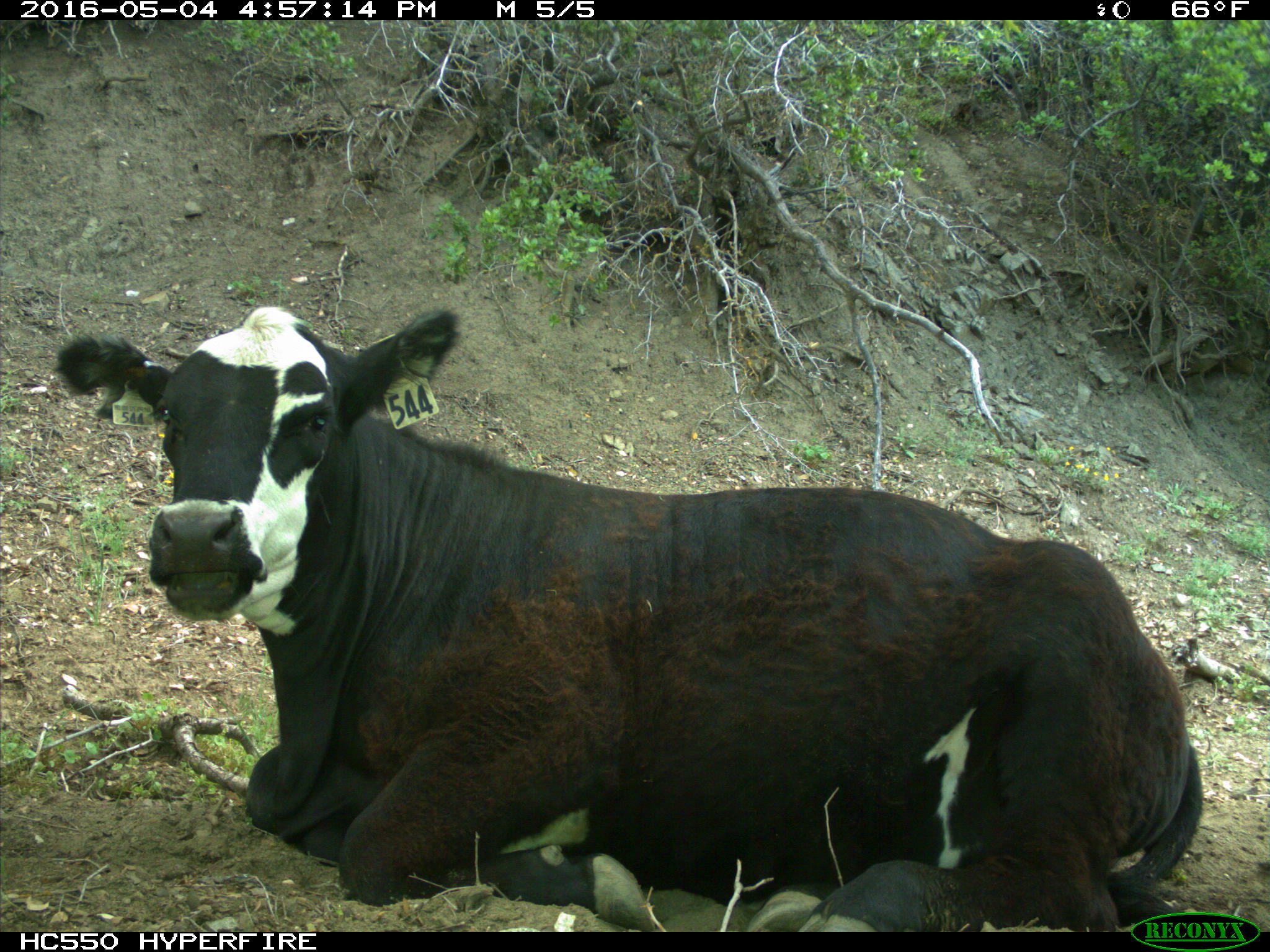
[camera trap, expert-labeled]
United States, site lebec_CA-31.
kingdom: Animalia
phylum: Chordata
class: Mammalia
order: Artiodactyla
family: Bovidae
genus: Bos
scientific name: Bos taurus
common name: domestic cow